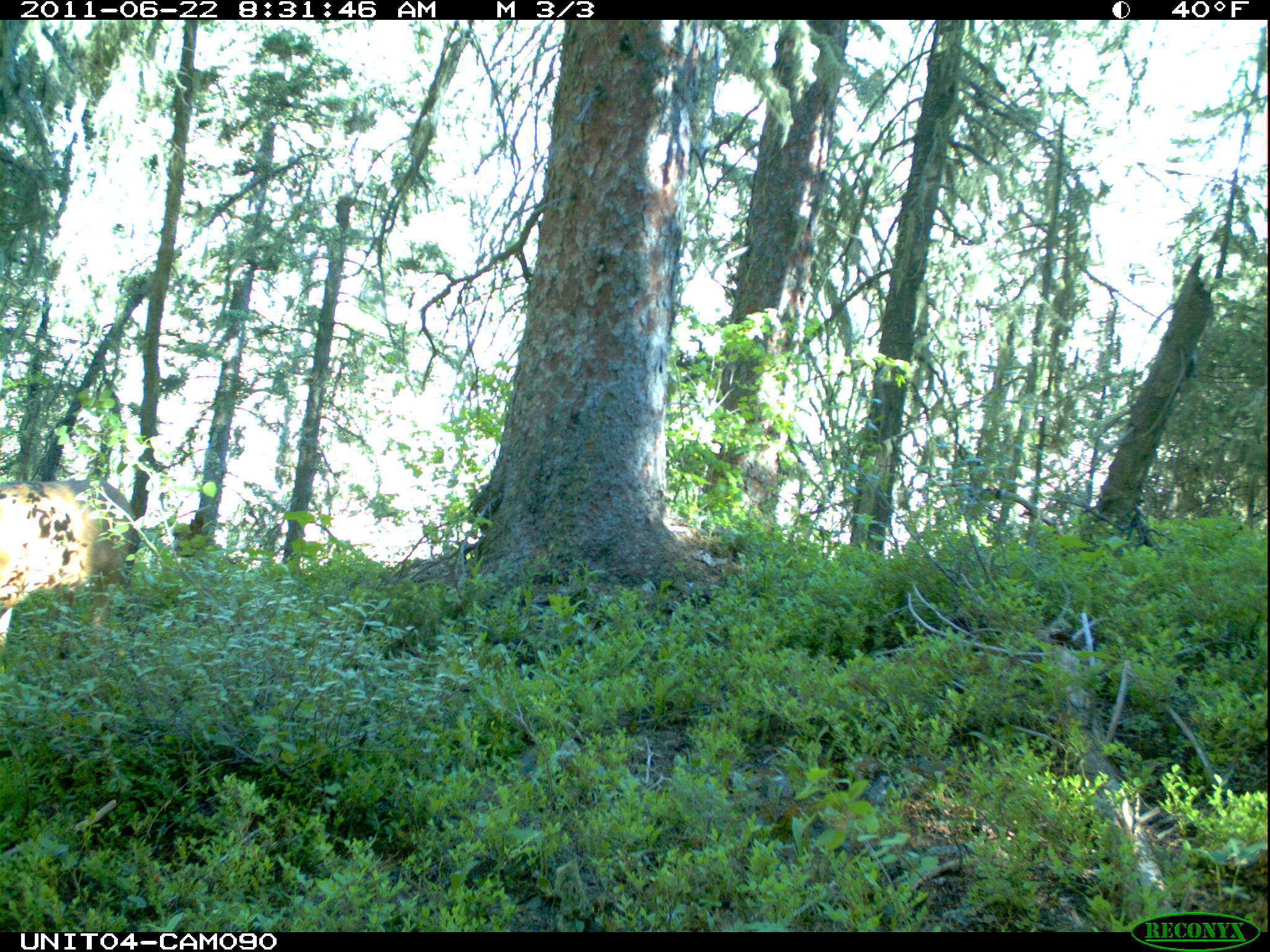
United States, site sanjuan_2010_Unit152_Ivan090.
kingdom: Animalia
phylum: Chordata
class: Mammalia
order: Artiodactyla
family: Cervidae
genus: Odocoileus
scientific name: Odocoileus hemionus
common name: mule deer